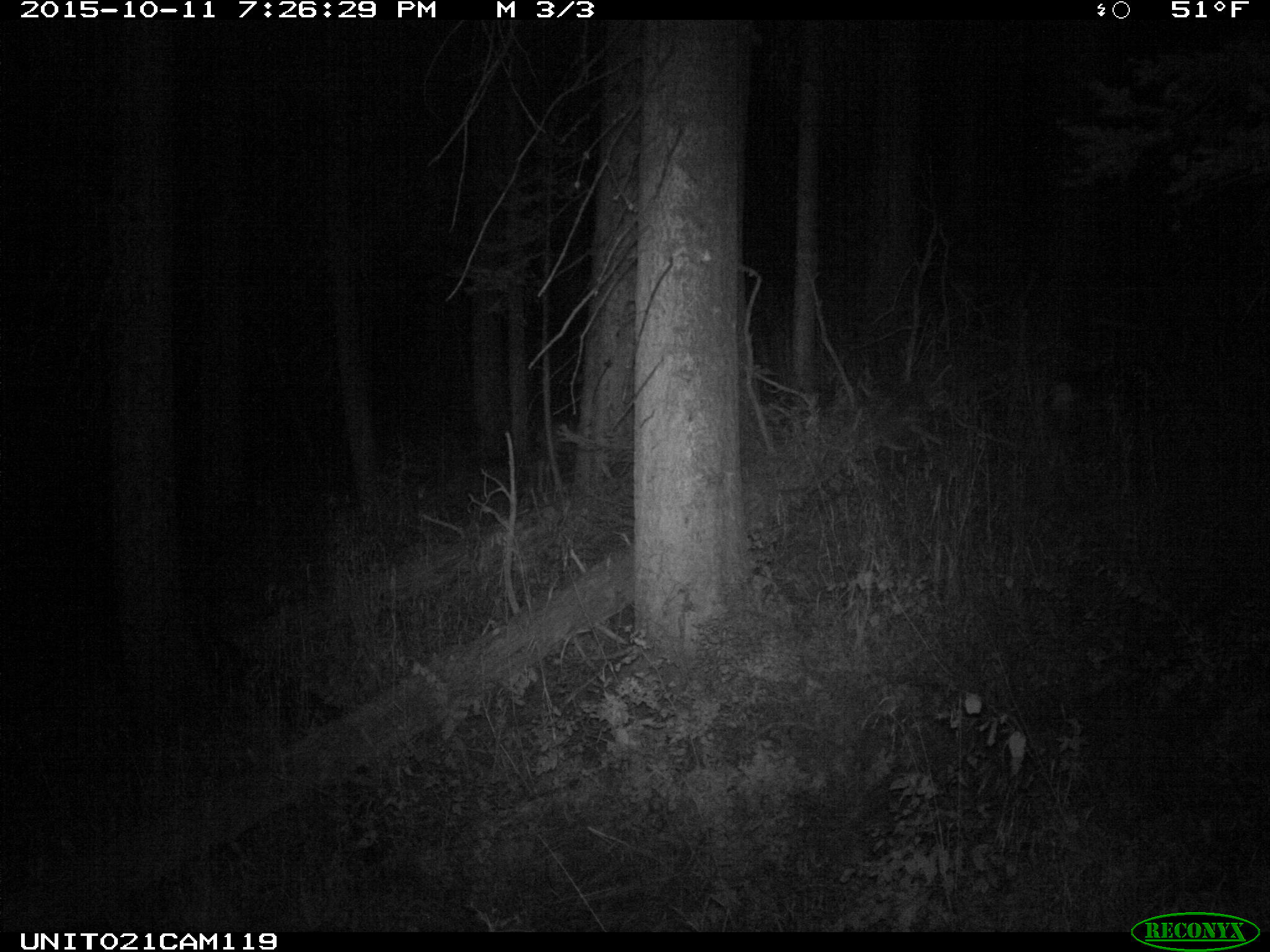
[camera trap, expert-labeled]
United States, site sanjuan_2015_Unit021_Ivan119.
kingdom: Animalia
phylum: Chordata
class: Mammalia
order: Artiodactyla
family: Cervidae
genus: Odocoileus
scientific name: Odocoileus hemionus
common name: mule deer